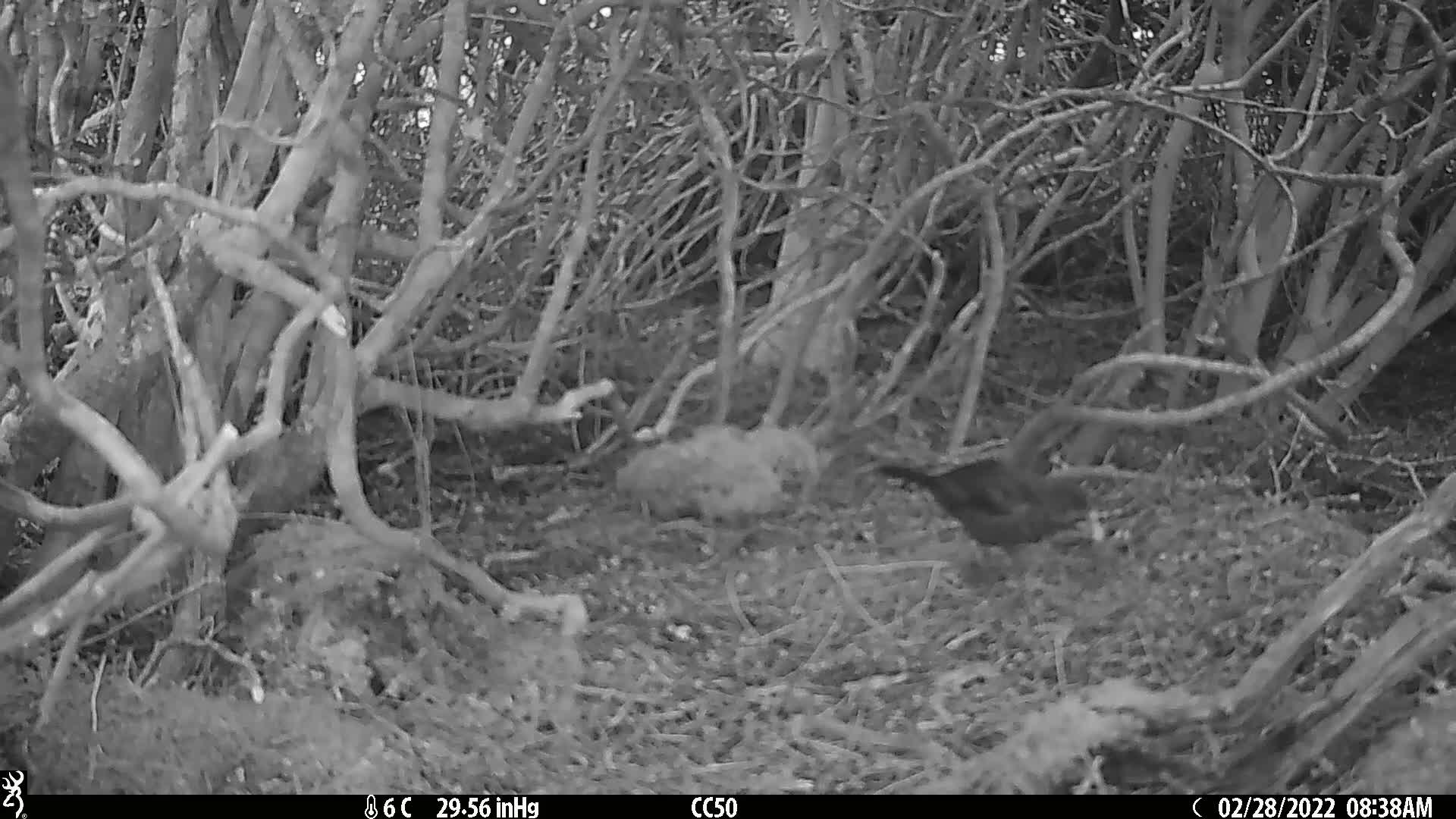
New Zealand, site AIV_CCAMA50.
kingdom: Animalia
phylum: Chordata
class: Aves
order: Passeriformes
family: Turdidae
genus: Turdus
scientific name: Turdus merula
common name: eurasian blackbird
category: blackbird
Blackbird (eurasian blackbird) (Turdus merula).